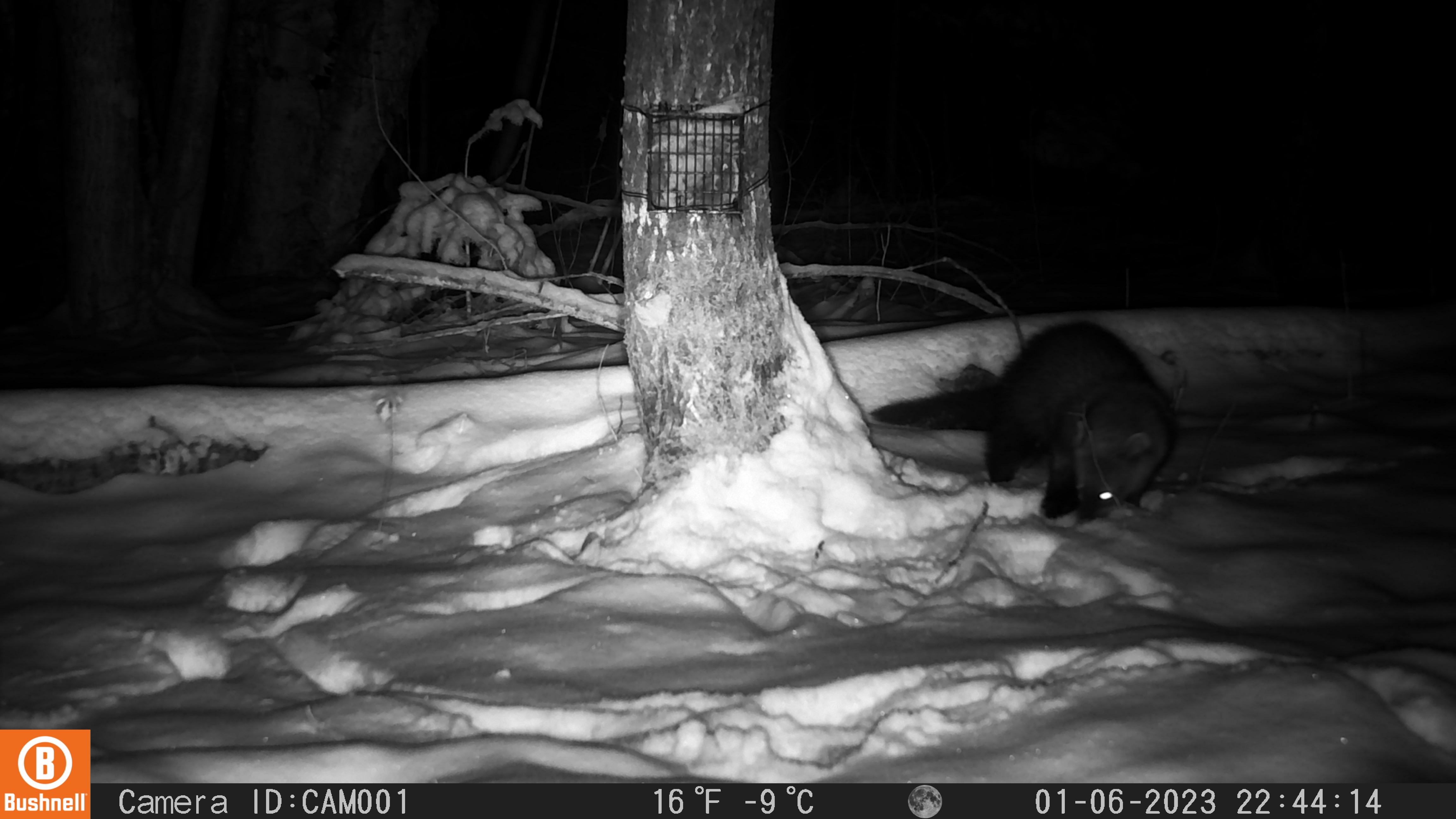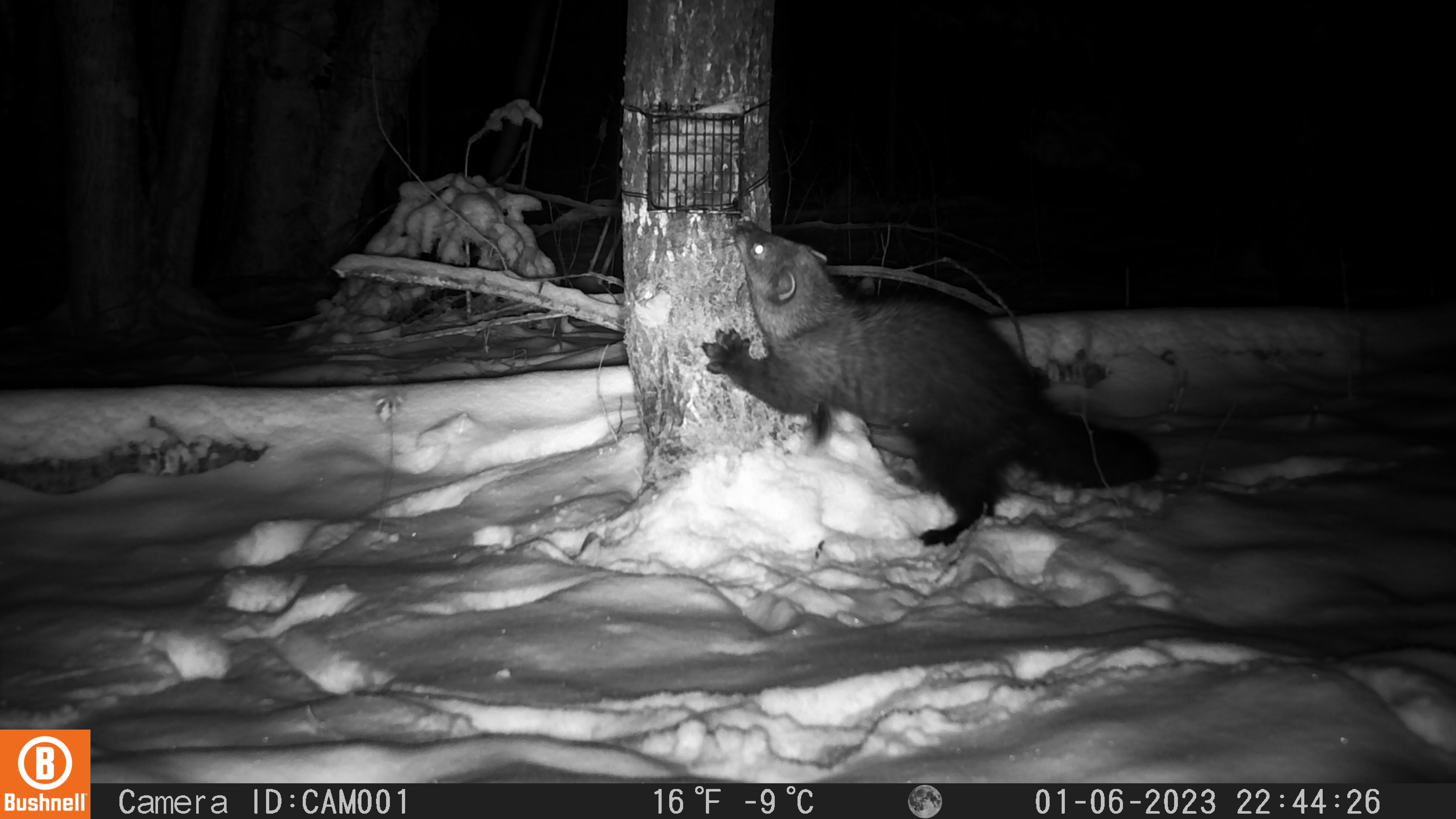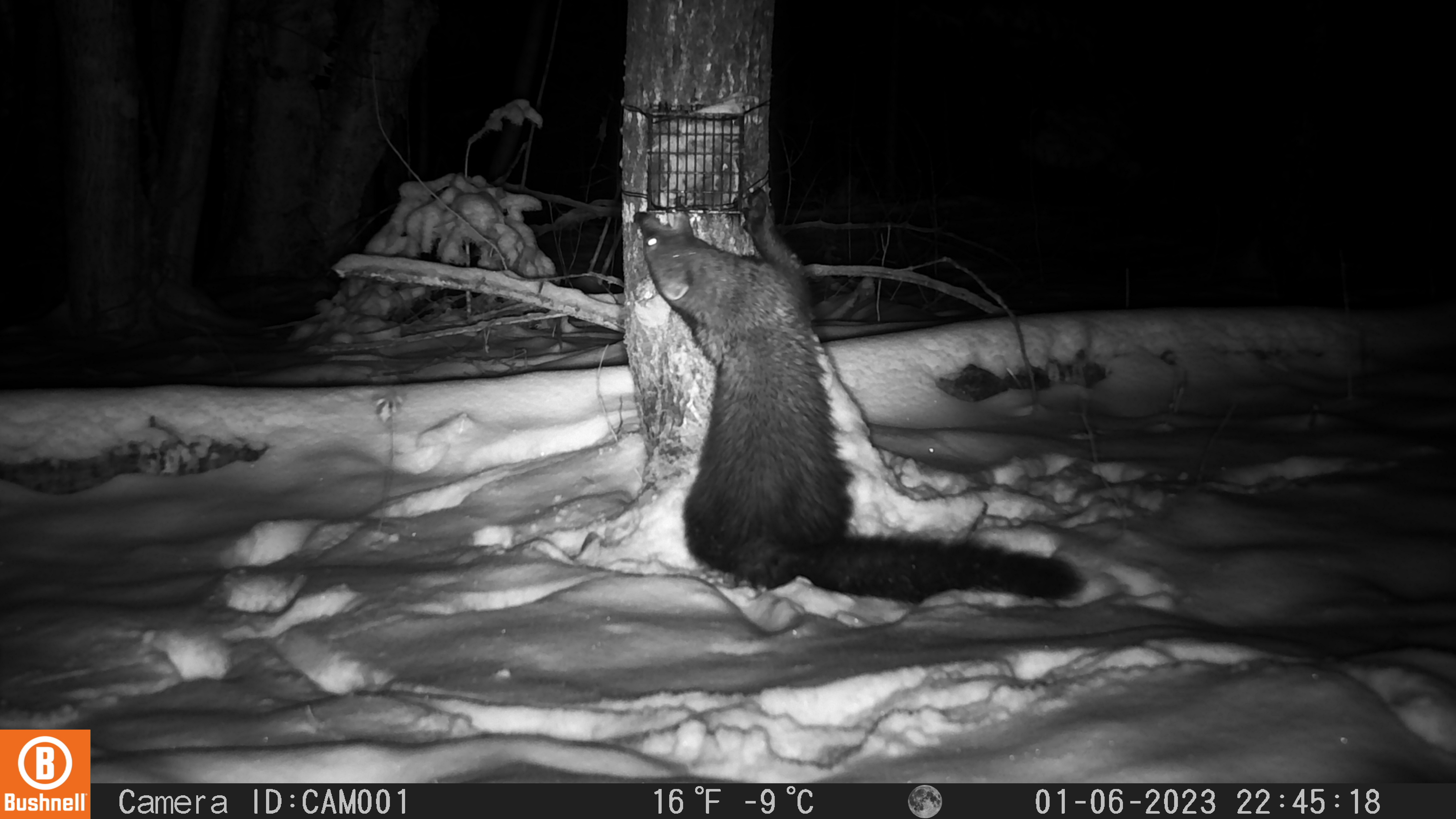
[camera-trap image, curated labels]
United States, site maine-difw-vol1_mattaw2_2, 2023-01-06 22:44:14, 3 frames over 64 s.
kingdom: Animalia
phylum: Chordata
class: Mammalia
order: Carnivora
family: Mustelidae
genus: Pekania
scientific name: Pekania pennanti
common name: fisher